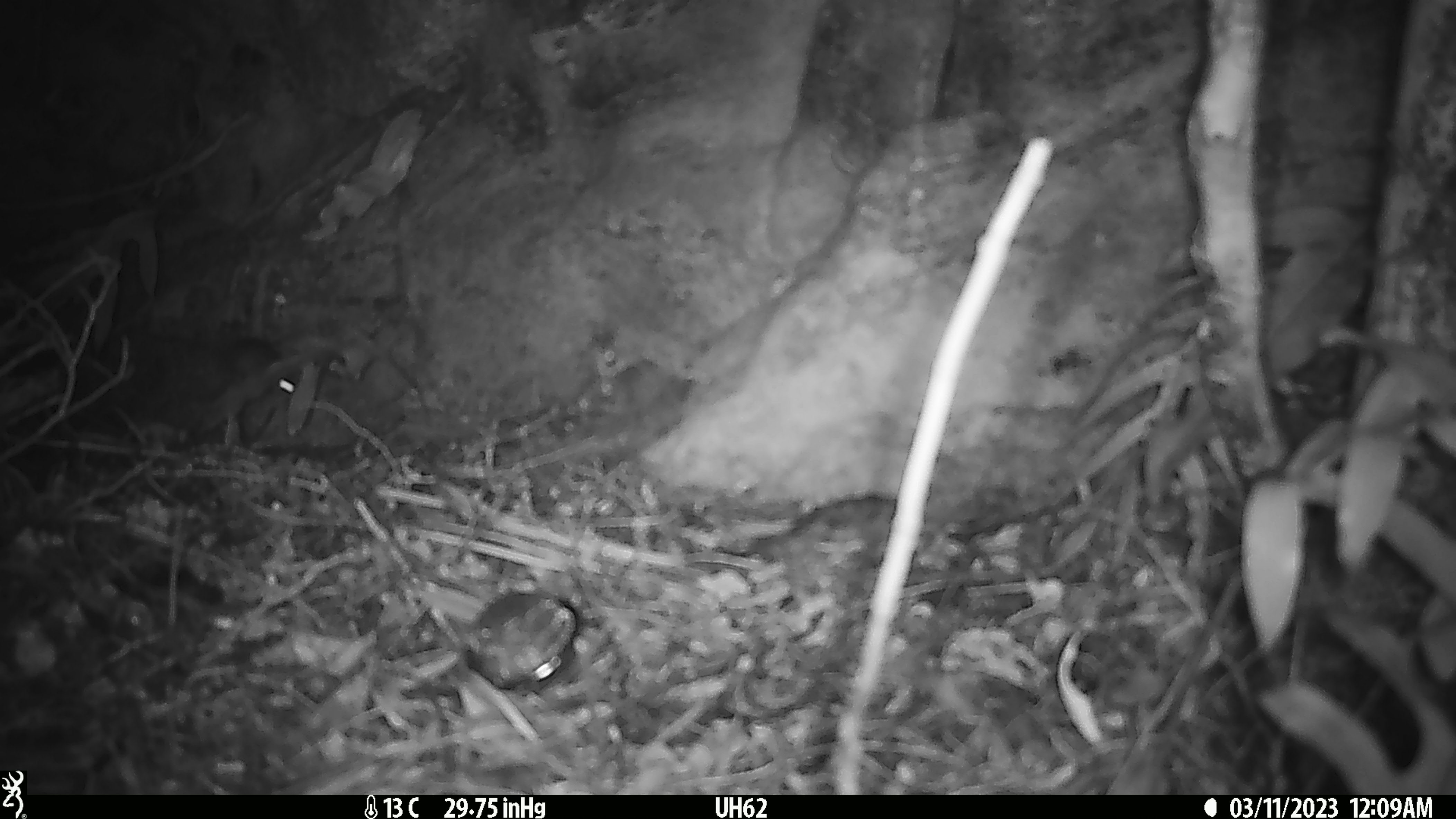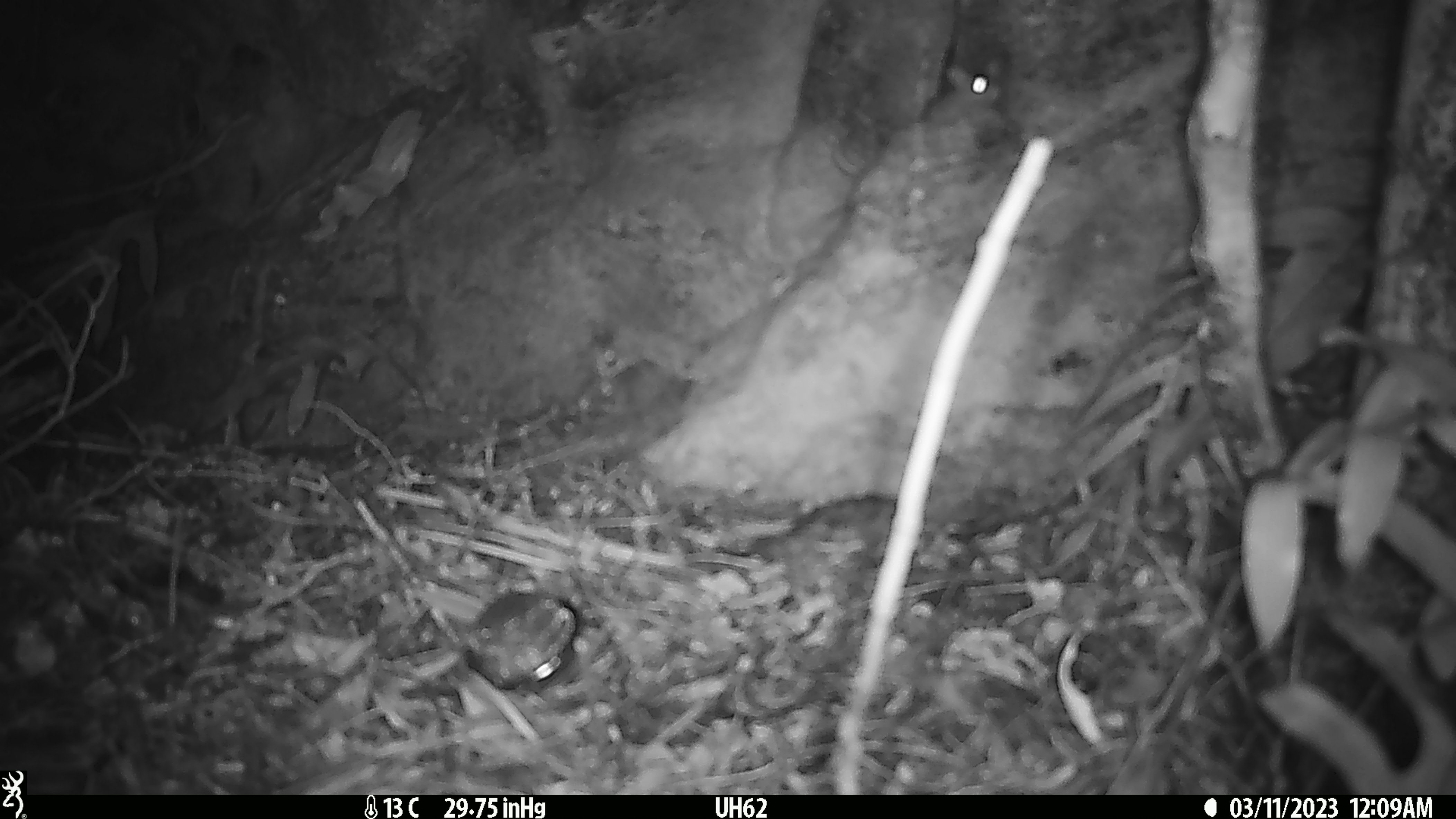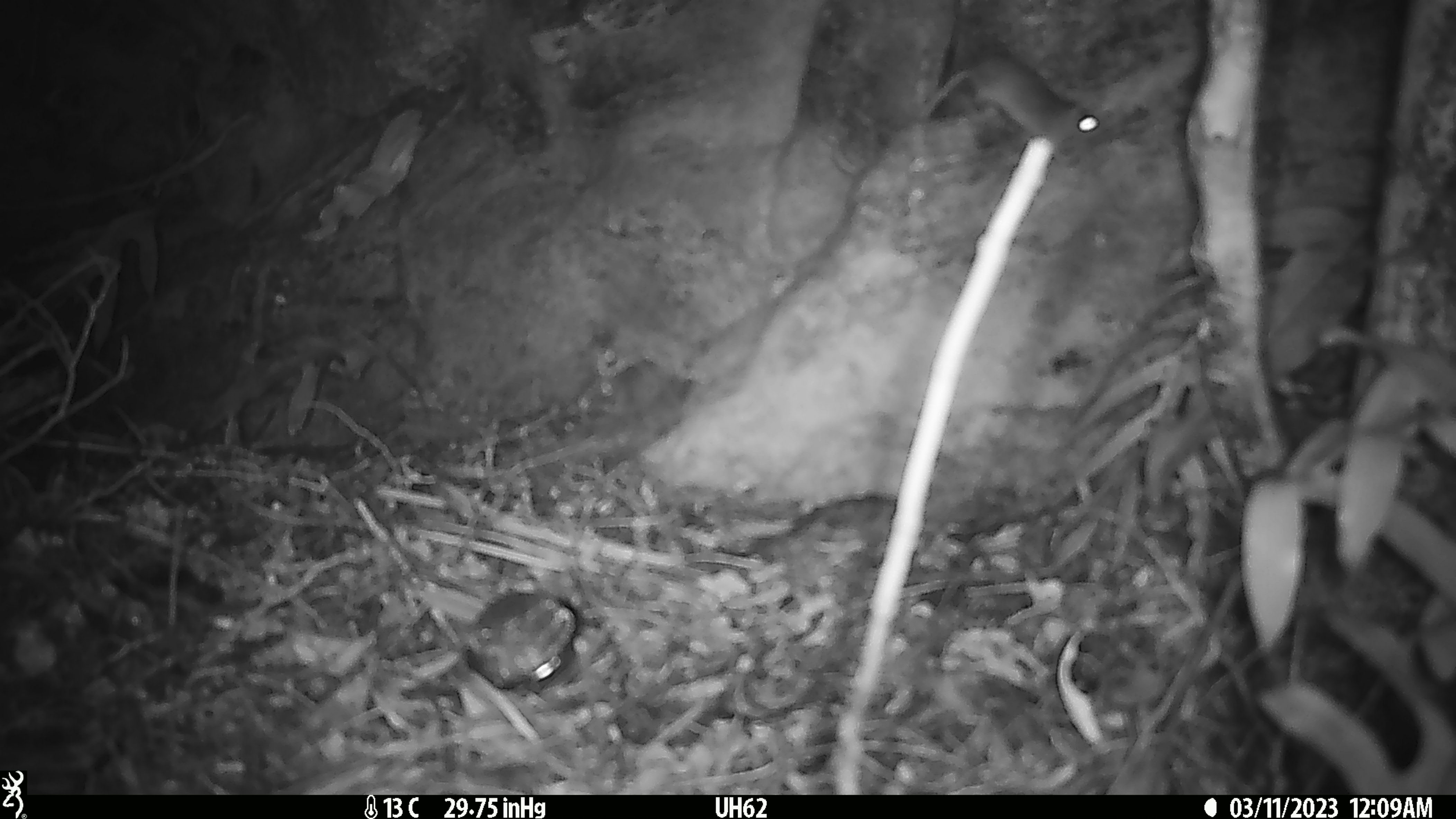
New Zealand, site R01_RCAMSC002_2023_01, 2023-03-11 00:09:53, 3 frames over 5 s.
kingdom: Animalia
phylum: Chordata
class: Mammalia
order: Rodentia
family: Muridae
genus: Mus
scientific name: Mus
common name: mouse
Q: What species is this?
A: Mouse (Mus).